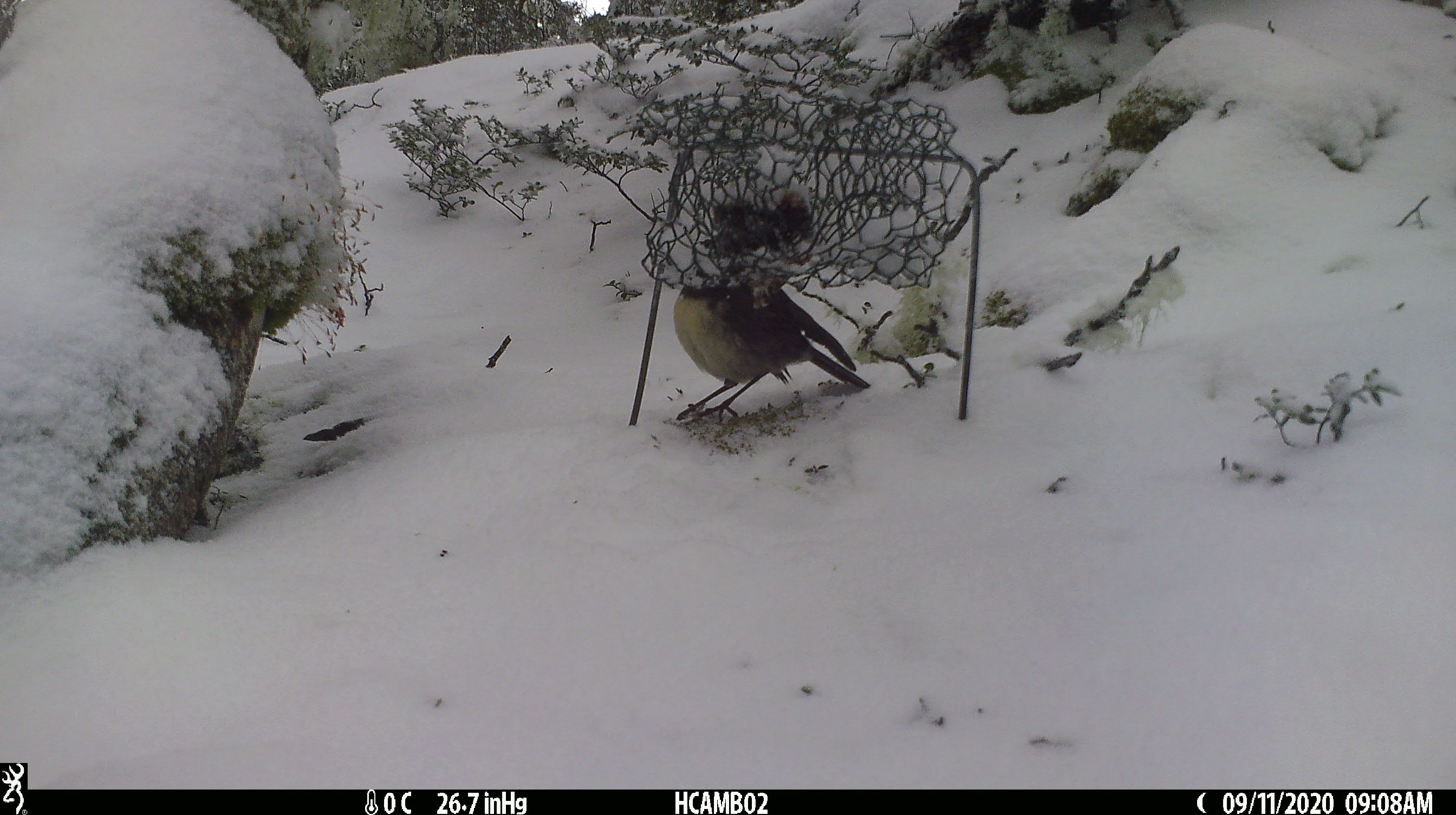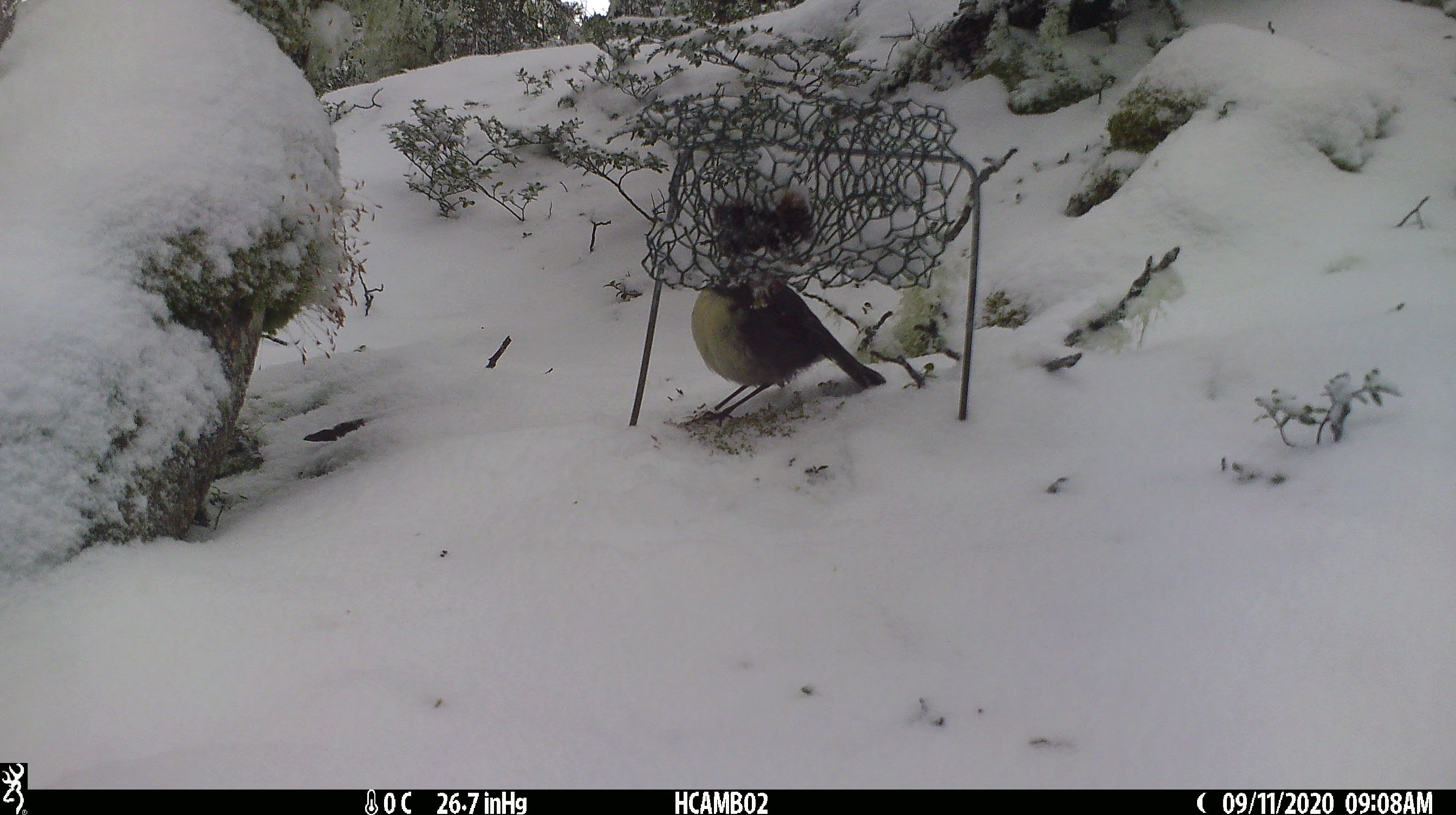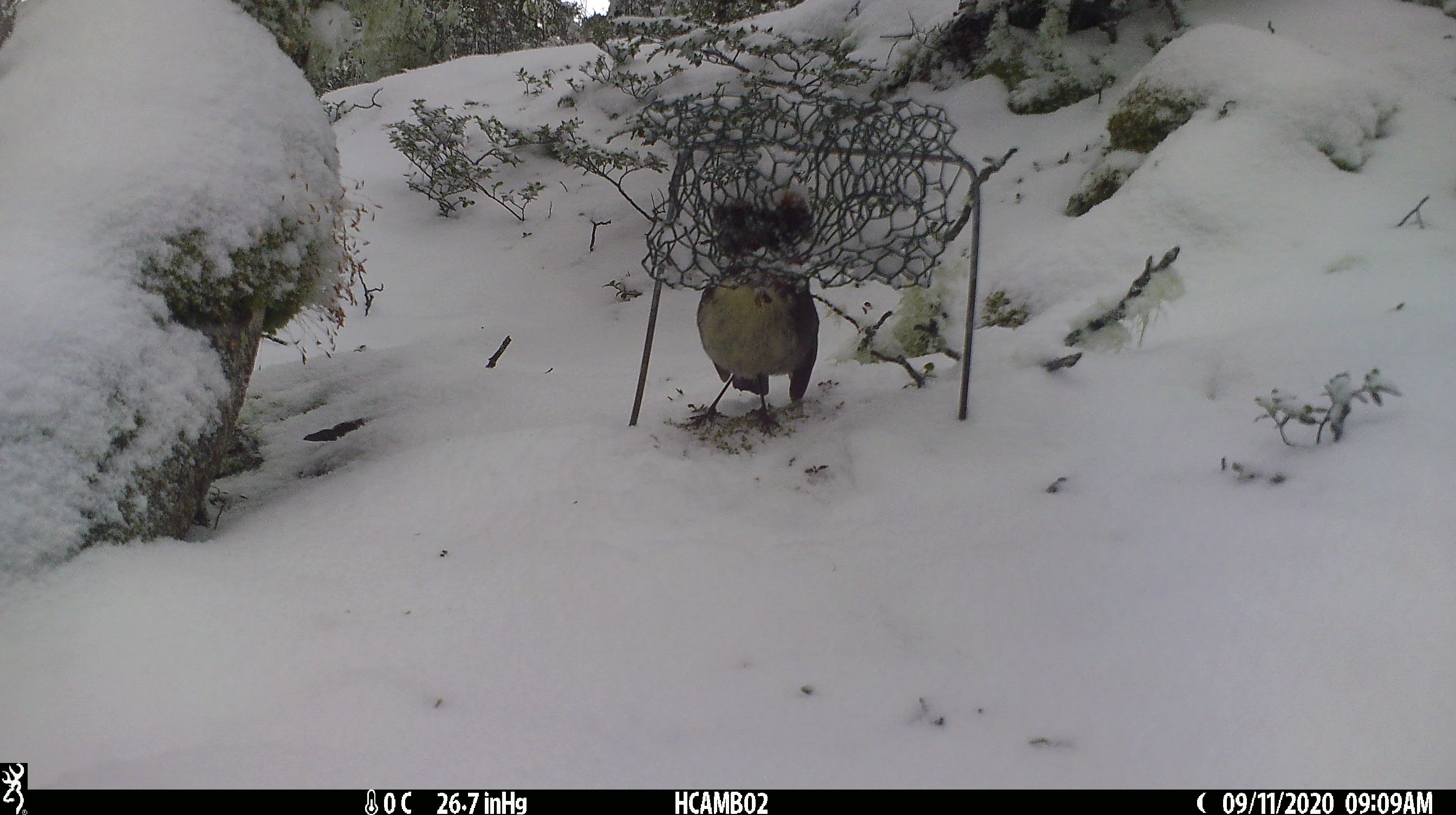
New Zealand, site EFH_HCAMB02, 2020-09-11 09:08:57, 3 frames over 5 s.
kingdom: Animalia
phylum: Chordata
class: Aves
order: Passeriformes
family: Petroicidae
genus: Petroica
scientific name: Petroica australis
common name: new zealand robin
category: robin